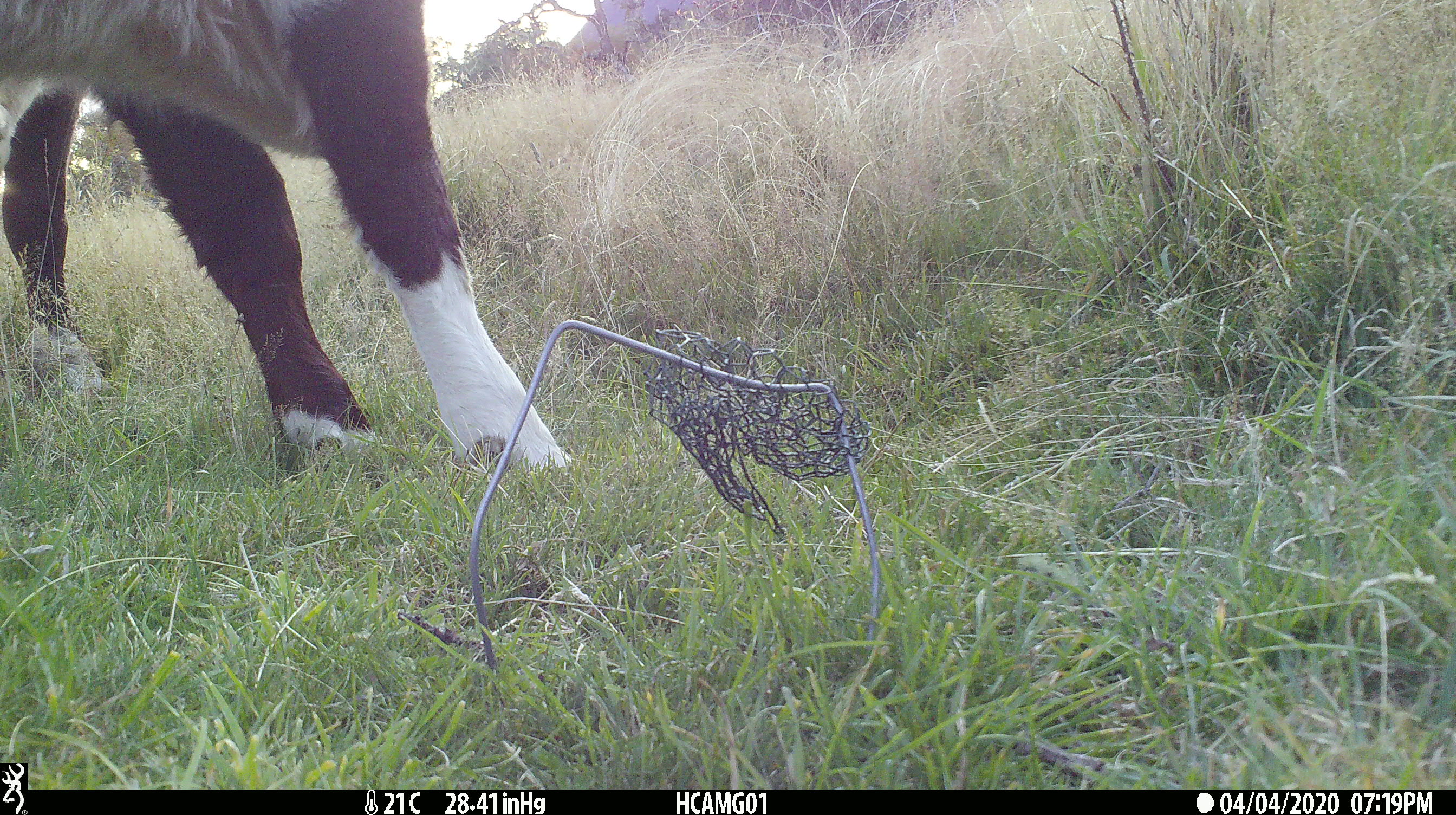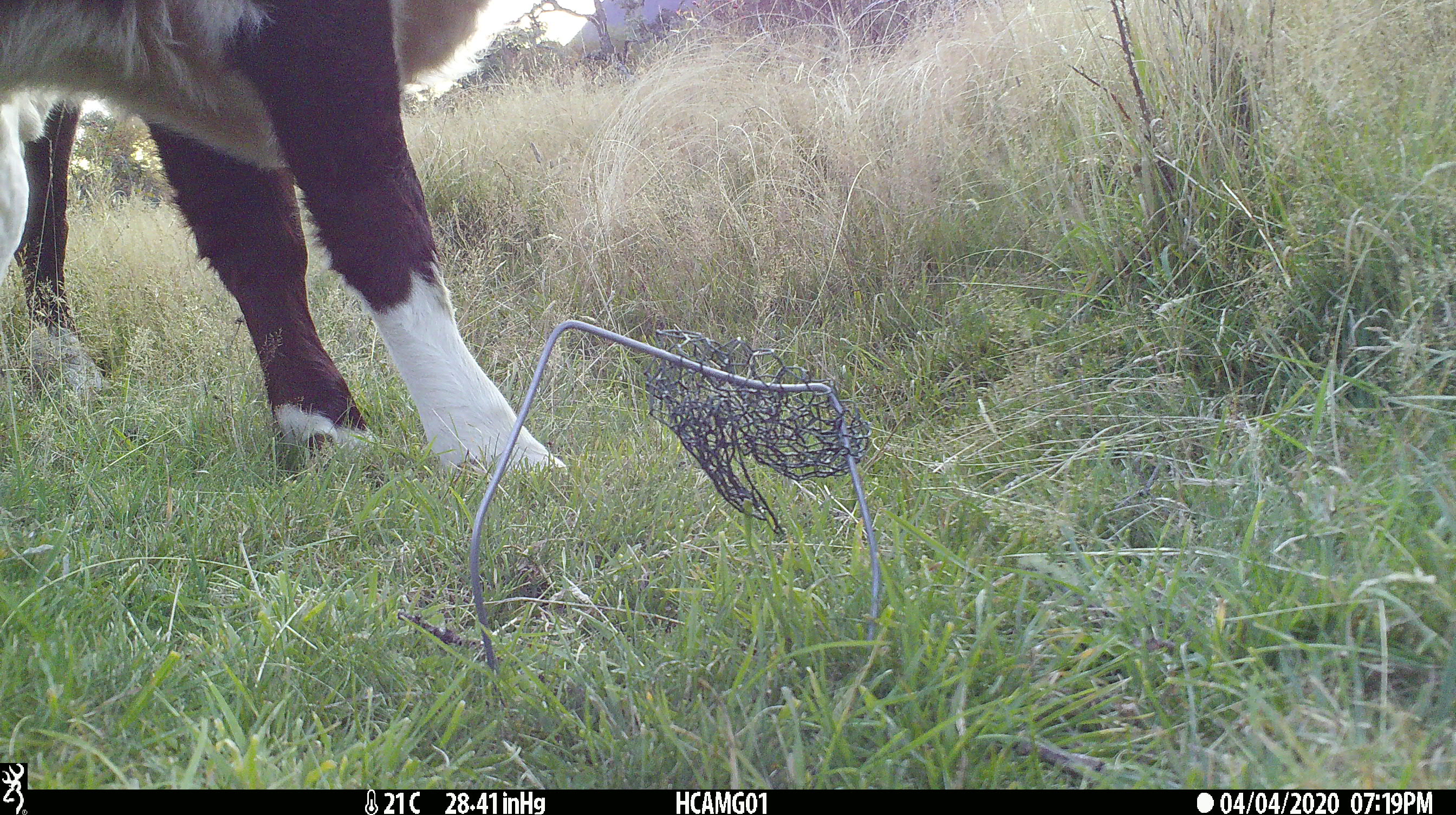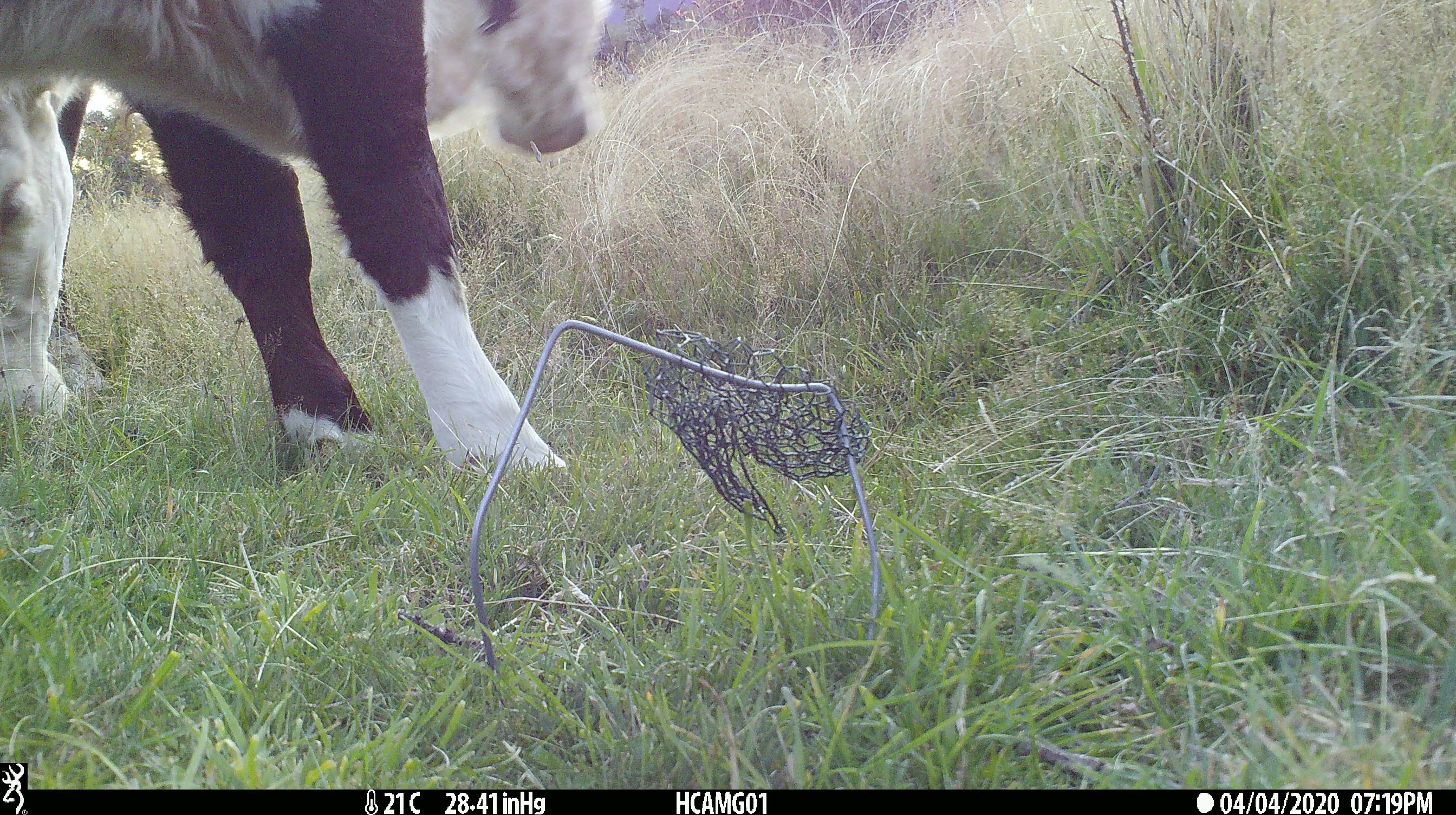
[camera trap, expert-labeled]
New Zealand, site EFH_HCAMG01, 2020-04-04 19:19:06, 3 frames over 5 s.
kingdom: Animalia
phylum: Chordata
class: Mammalia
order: Artiodactyla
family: Bovidae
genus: Bos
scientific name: Bos taurus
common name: domestic cow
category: cow